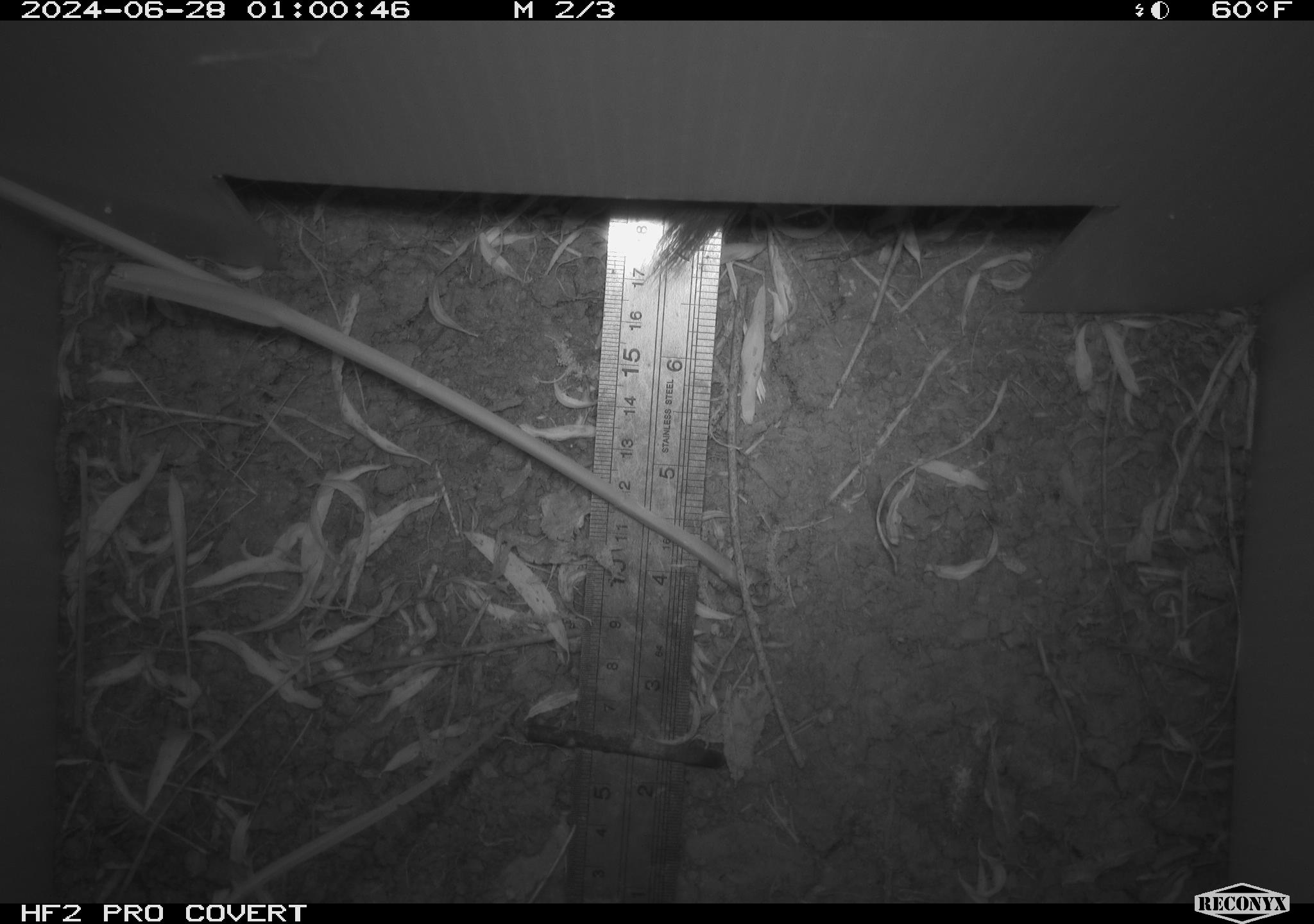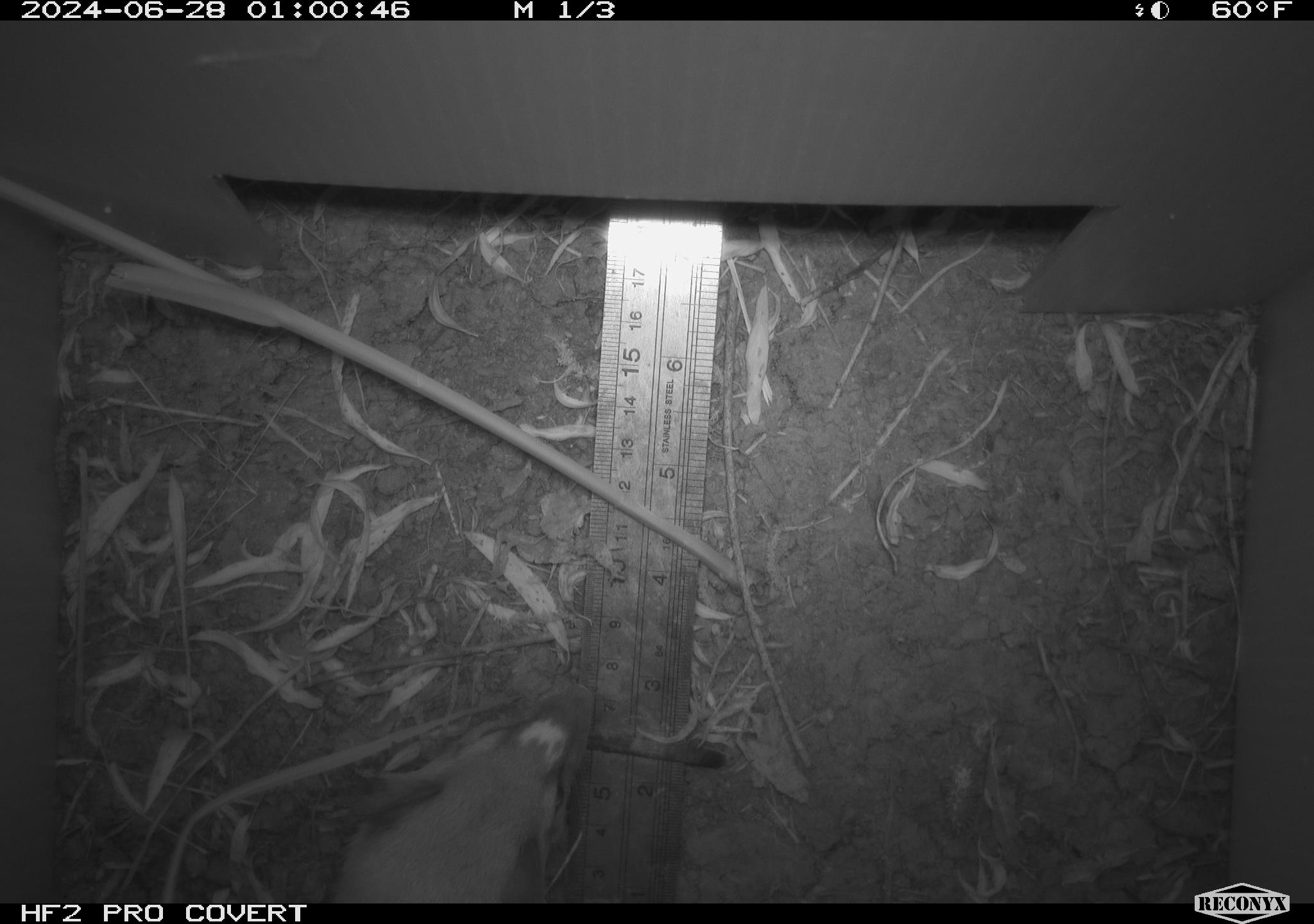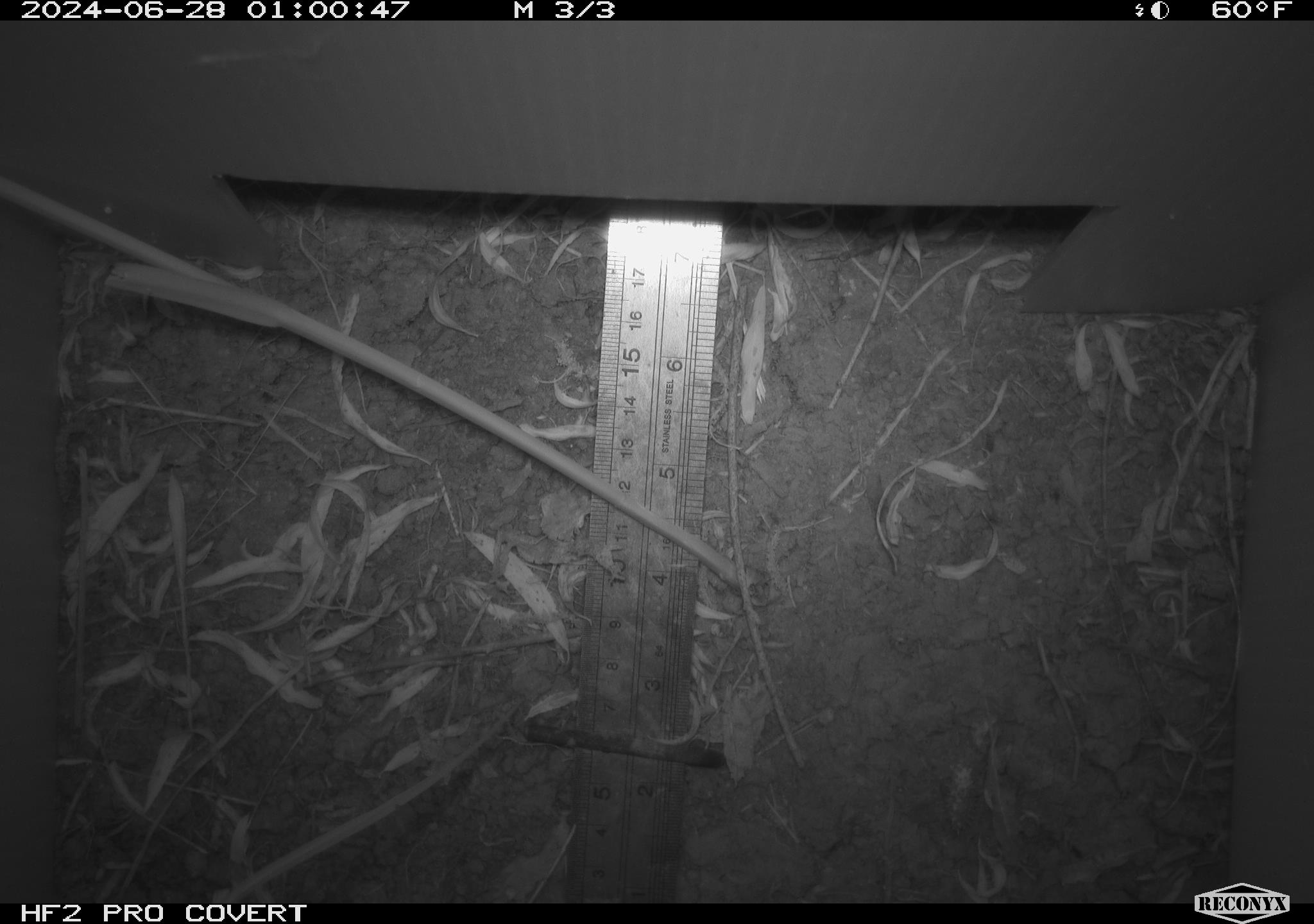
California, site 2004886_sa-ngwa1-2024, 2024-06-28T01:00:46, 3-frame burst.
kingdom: Animalia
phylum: Chordata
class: Mammalia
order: Carnivora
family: Mustelidae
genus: Neogale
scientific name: Neogale frenata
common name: long-tailed weasel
Long-tailed weasel (Neogale frenata).